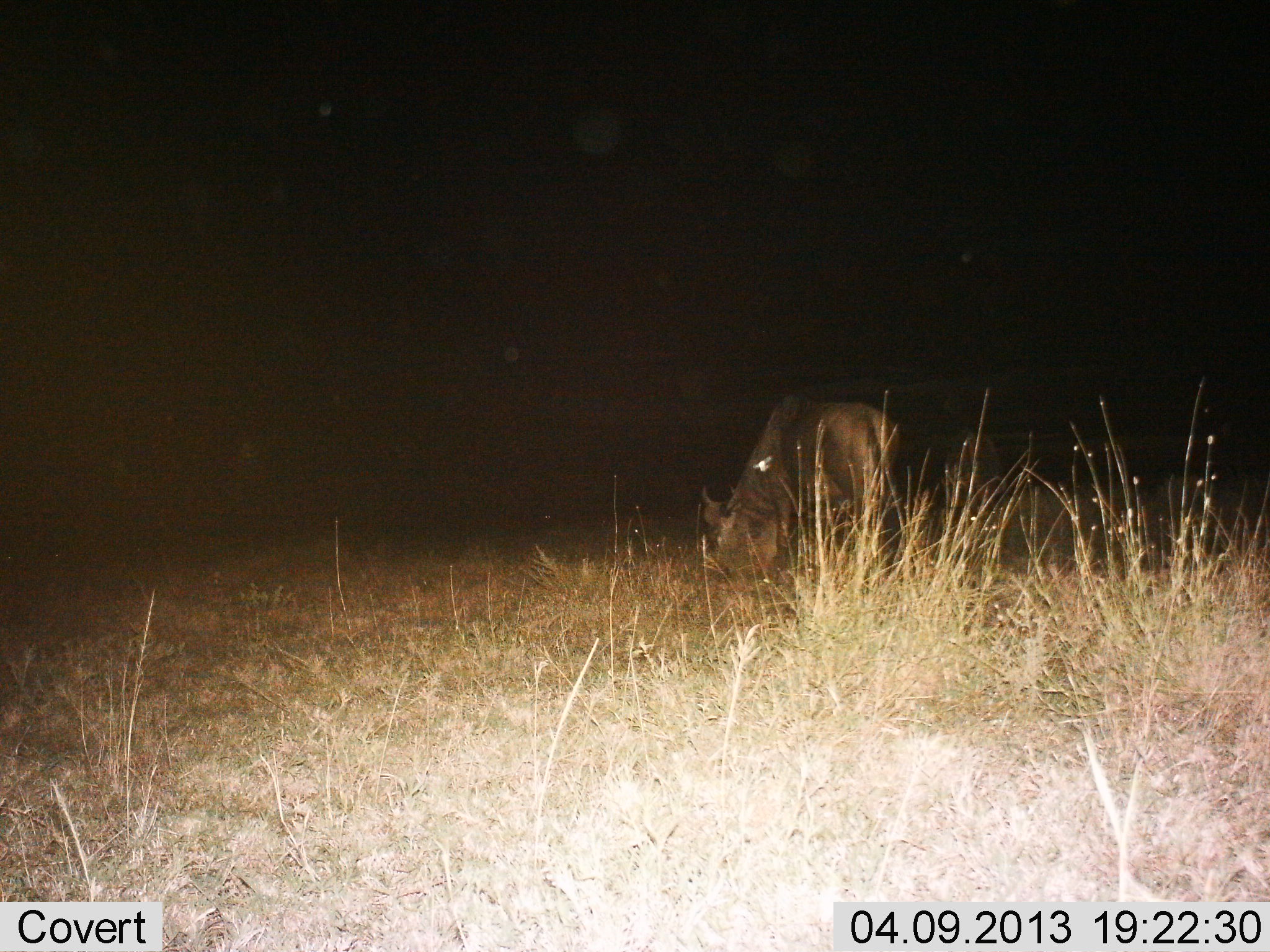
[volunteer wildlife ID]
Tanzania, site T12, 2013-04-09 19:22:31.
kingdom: Animalia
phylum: Chordata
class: Mammalia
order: Artiodactyla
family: Bovidae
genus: Connochaetes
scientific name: Connochaetes taurinus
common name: blue wildebeest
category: wildebeest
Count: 1.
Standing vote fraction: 21%.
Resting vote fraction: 0%.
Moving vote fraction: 7%.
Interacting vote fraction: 0%.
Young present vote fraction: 0%.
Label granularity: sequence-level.